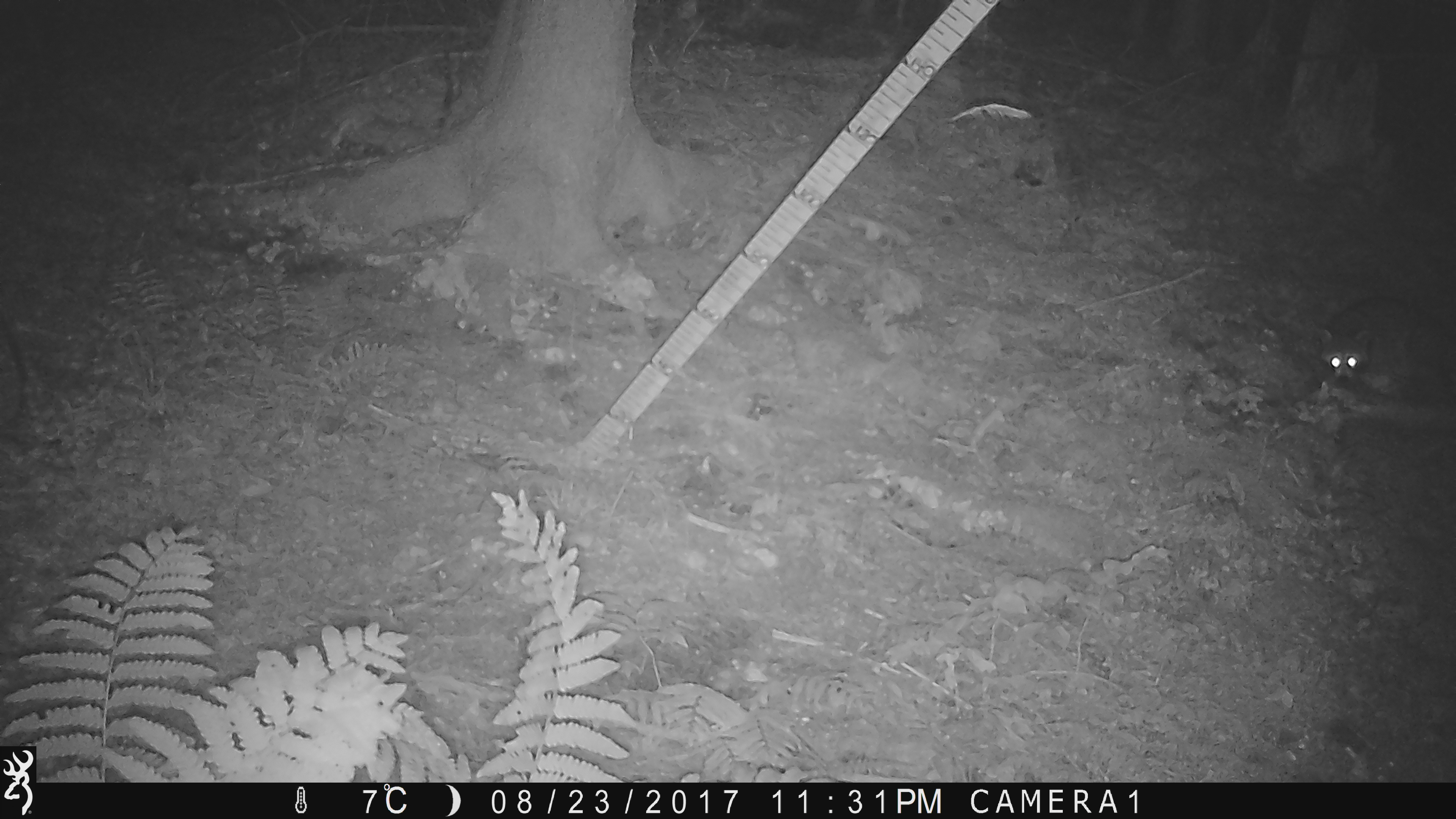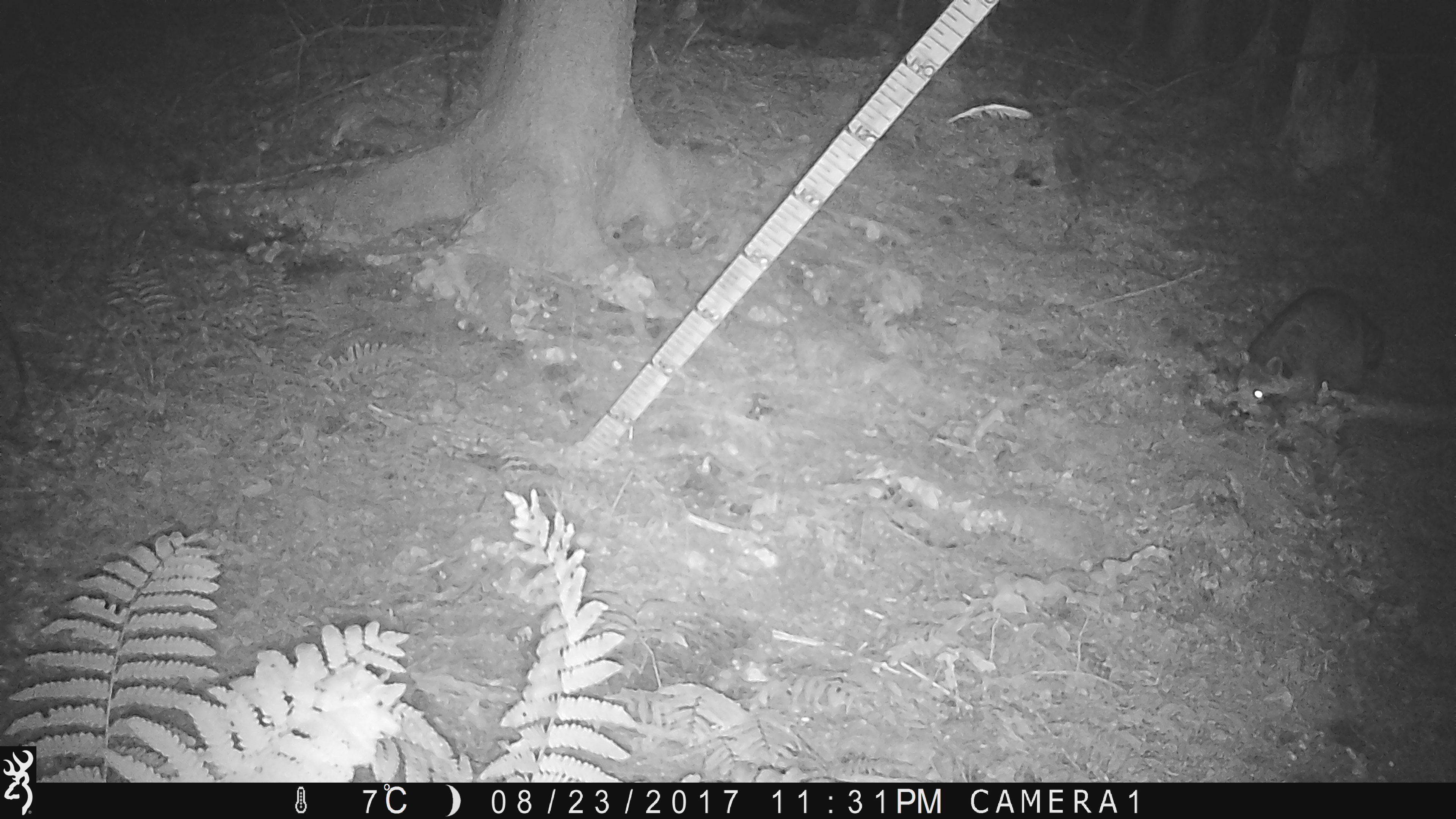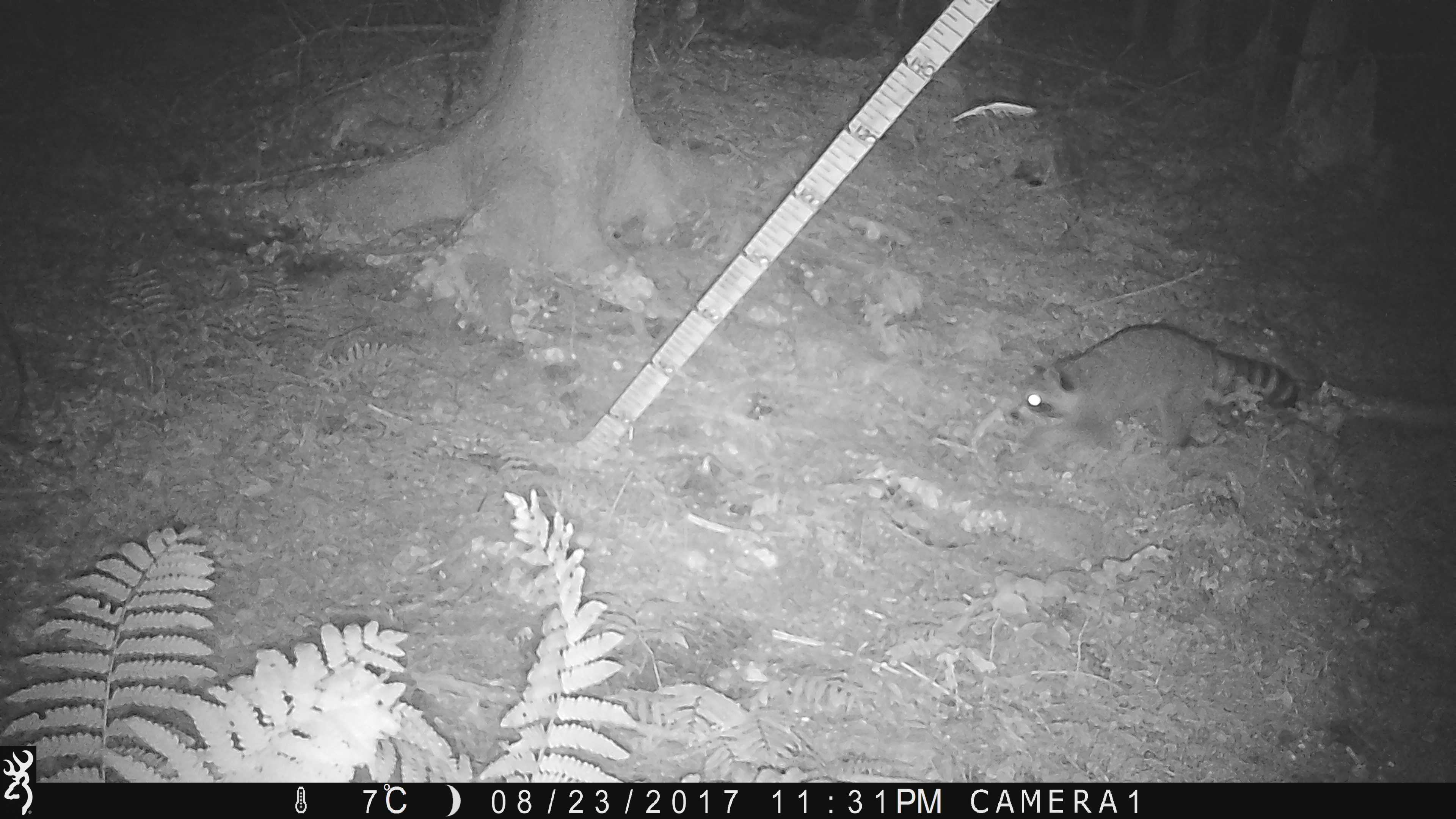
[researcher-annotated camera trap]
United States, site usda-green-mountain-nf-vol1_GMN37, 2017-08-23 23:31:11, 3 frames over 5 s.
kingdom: Animalia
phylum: Chordata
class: Mammalia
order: Carnivora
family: Procyonidae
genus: Procyon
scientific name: Procyon lotor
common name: raccoon